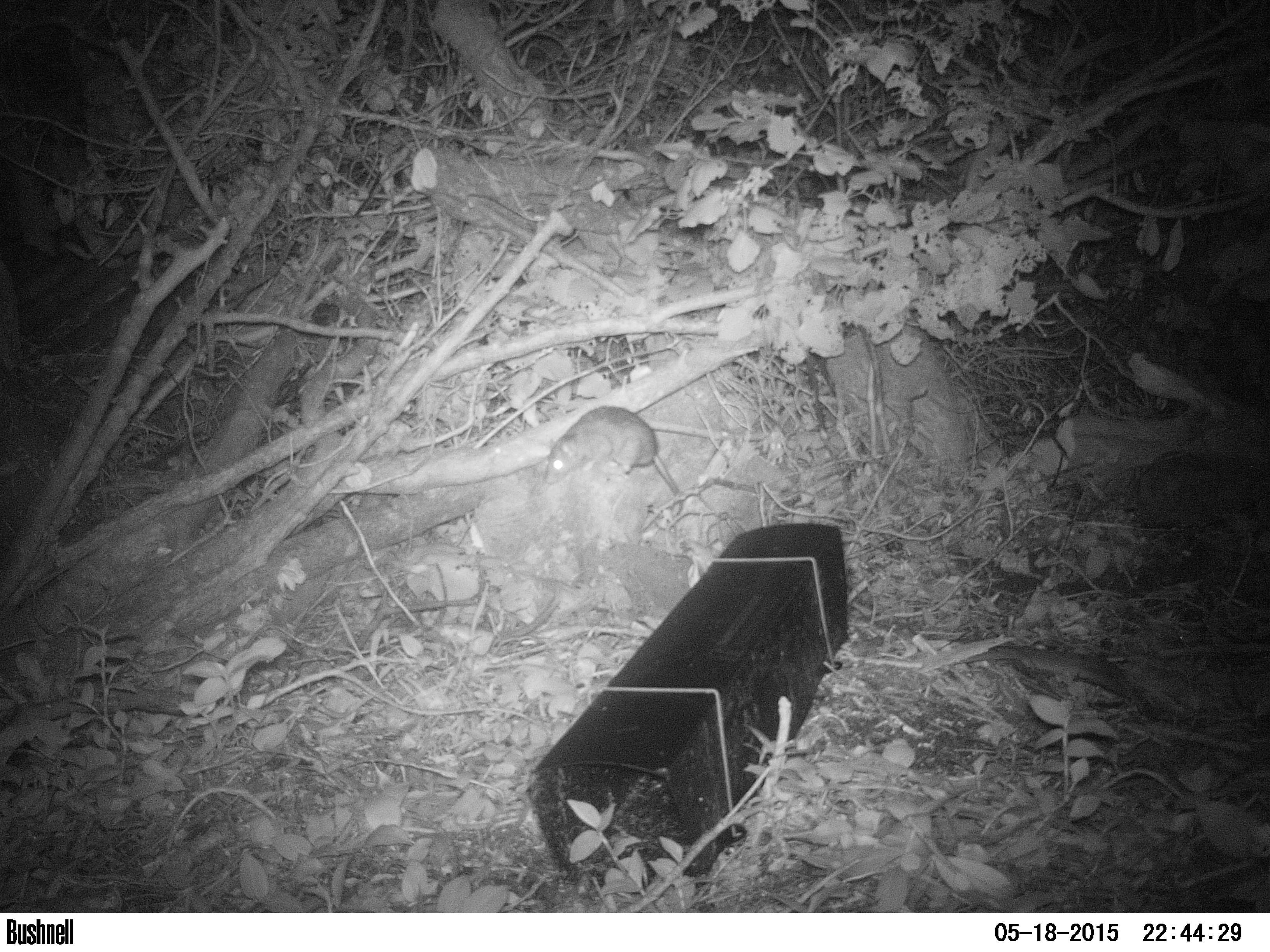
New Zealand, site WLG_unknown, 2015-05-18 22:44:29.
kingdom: Animalia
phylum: Chordata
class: Mammalia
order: Rodentia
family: Muridae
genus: Rattus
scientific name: Rattus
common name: rat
Rat (Rattus).